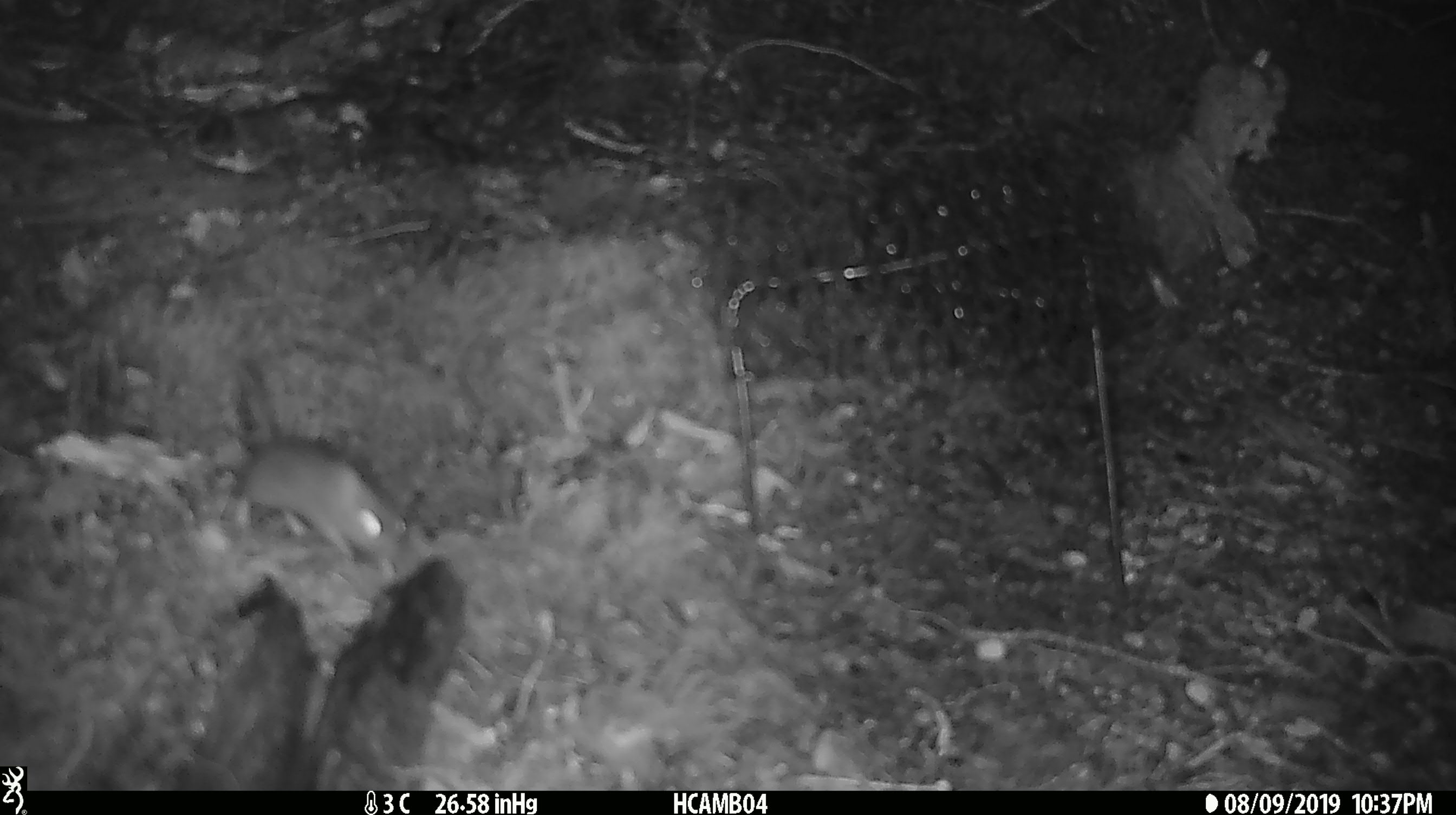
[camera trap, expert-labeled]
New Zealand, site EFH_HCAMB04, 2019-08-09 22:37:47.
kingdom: Animalia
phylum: Chordata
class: Mammalia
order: Rodentia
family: Muridae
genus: Mus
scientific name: Mus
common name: mouse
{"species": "mouse (Mus)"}